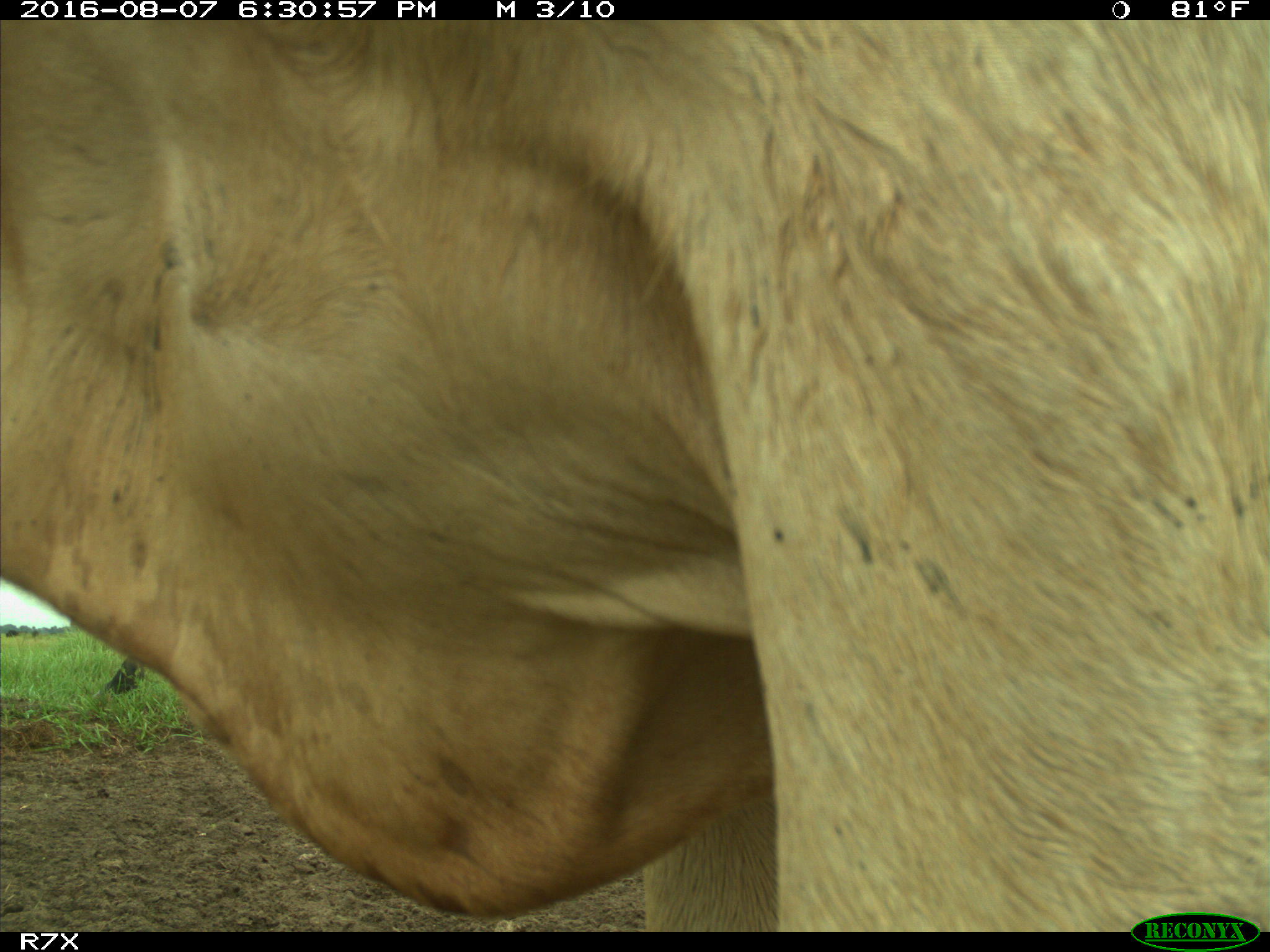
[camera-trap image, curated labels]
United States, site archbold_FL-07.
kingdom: Animalia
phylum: Chordata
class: Mammalia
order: Artiodactyla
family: Bovidae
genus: Bos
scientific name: Bos taurus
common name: domestic cow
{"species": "Bos taurus (domestic cow)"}